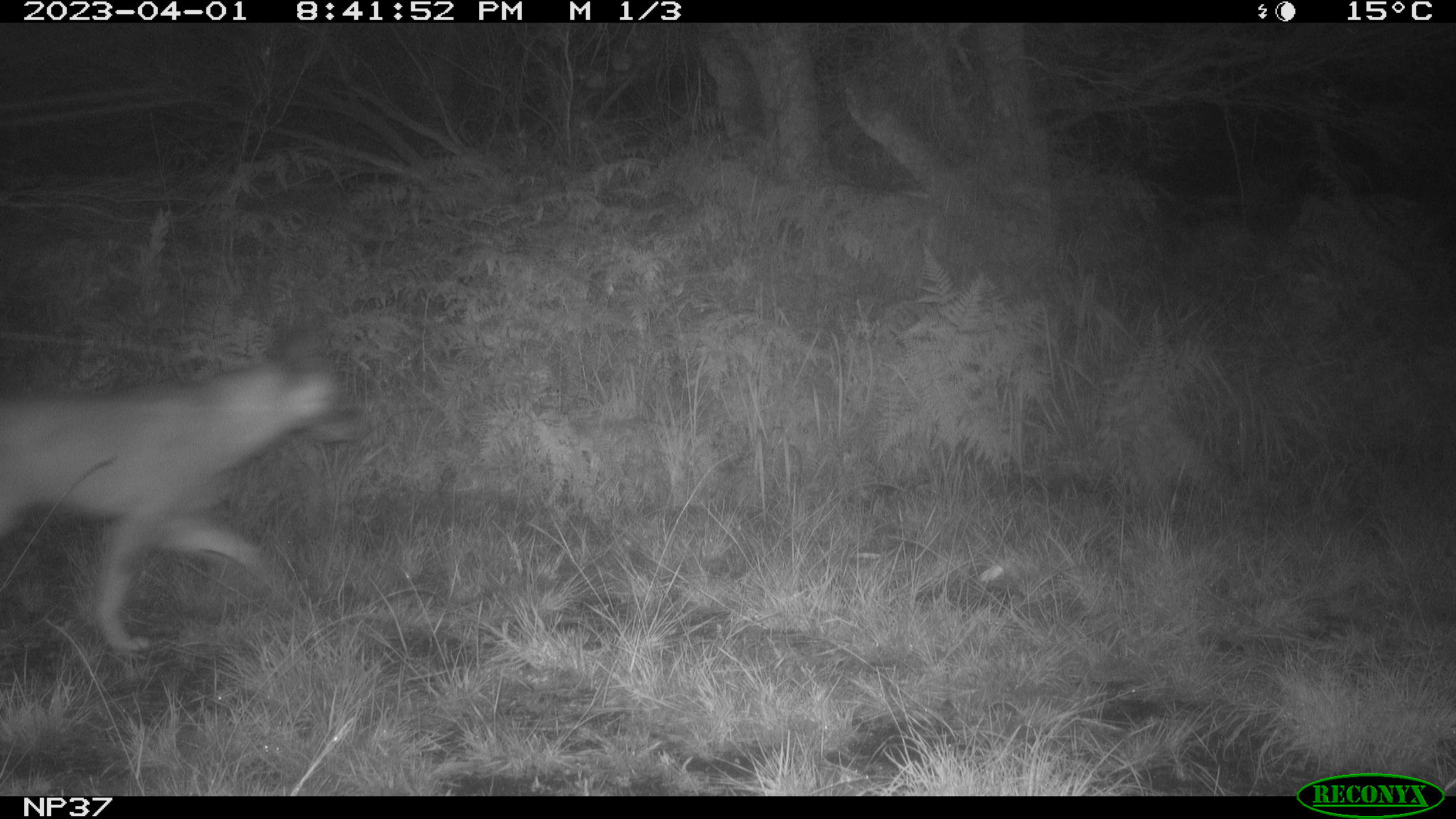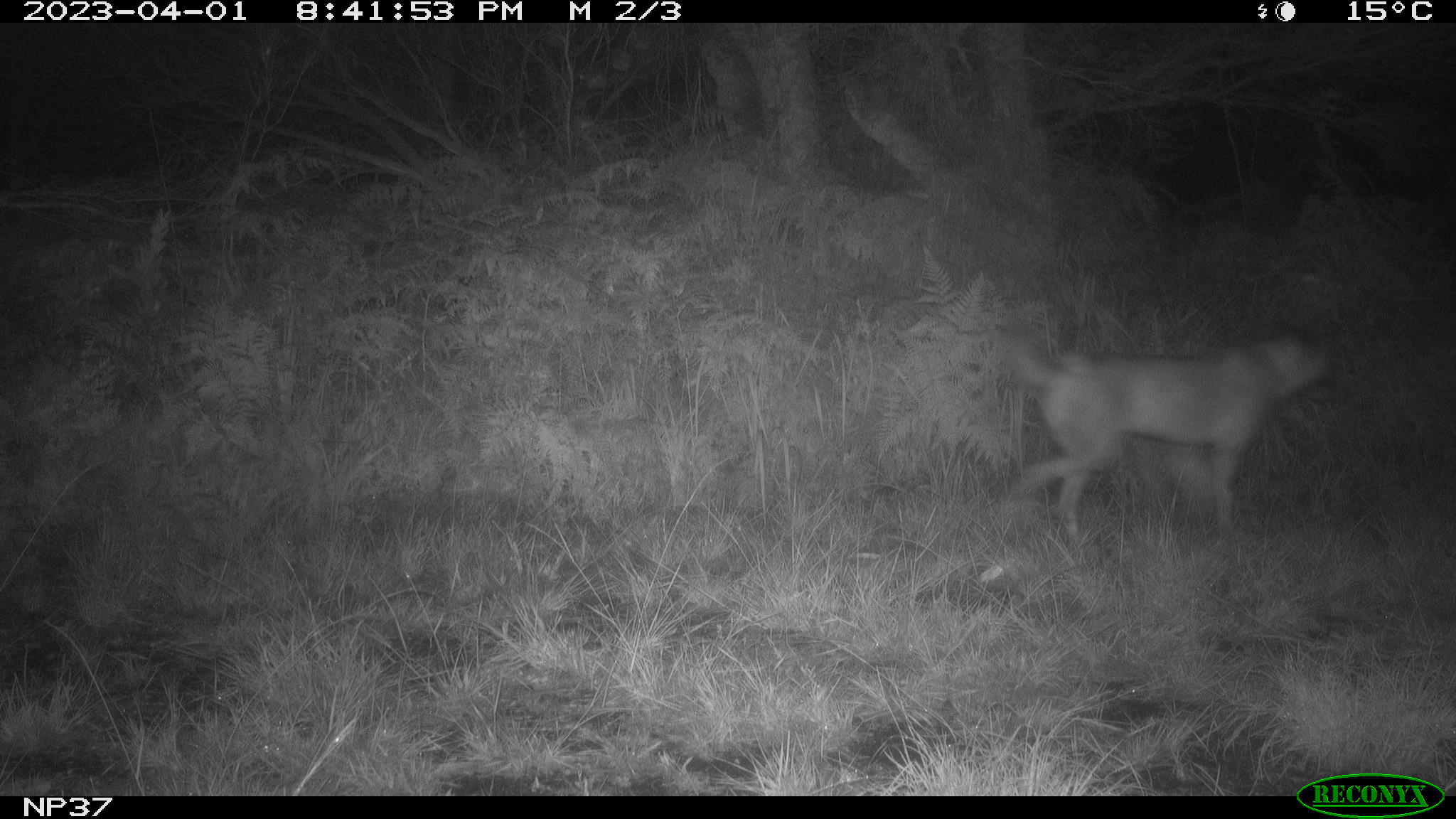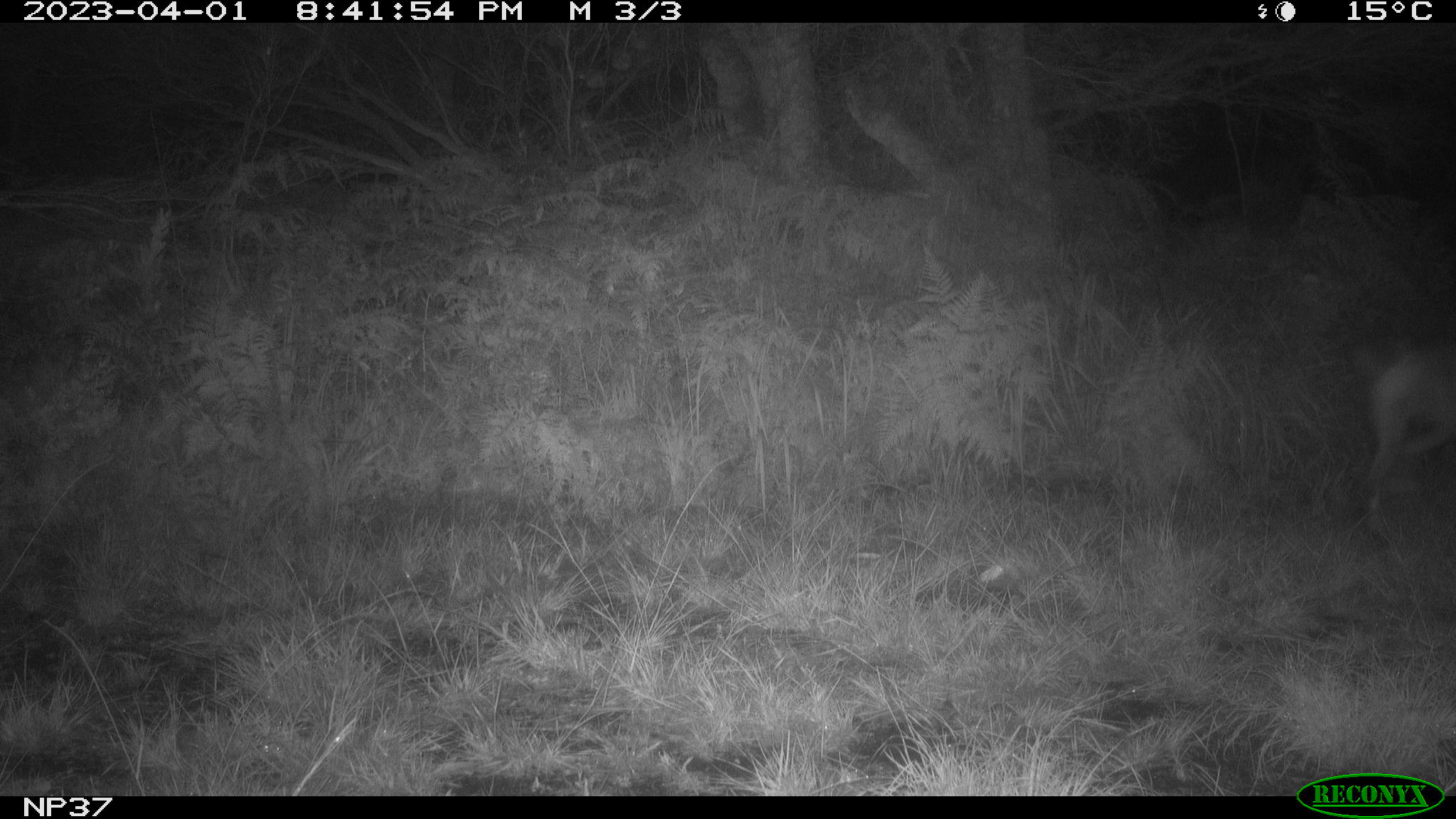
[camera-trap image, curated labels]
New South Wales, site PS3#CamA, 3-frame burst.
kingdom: Animalia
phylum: Chordata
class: Mammalia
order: Carnivora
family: Canidae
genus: Canis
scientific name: Canis familiaris dingo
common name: dingo